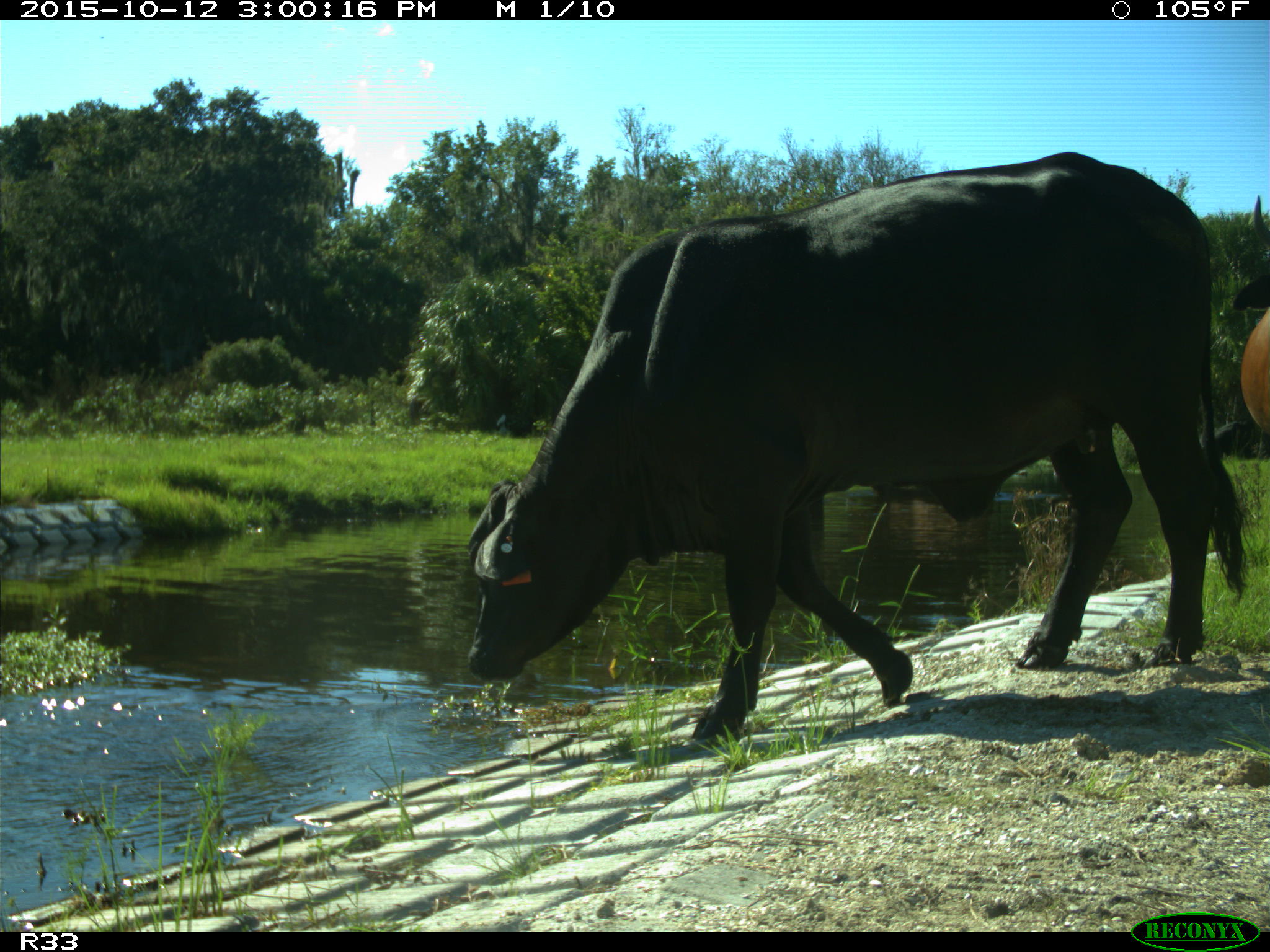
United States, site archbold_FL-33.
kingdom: Animalia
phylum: Chordata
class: Mammalia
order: Artiodactyla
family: Bovidae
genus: Bos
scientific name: Bos taurus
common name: domestic cow